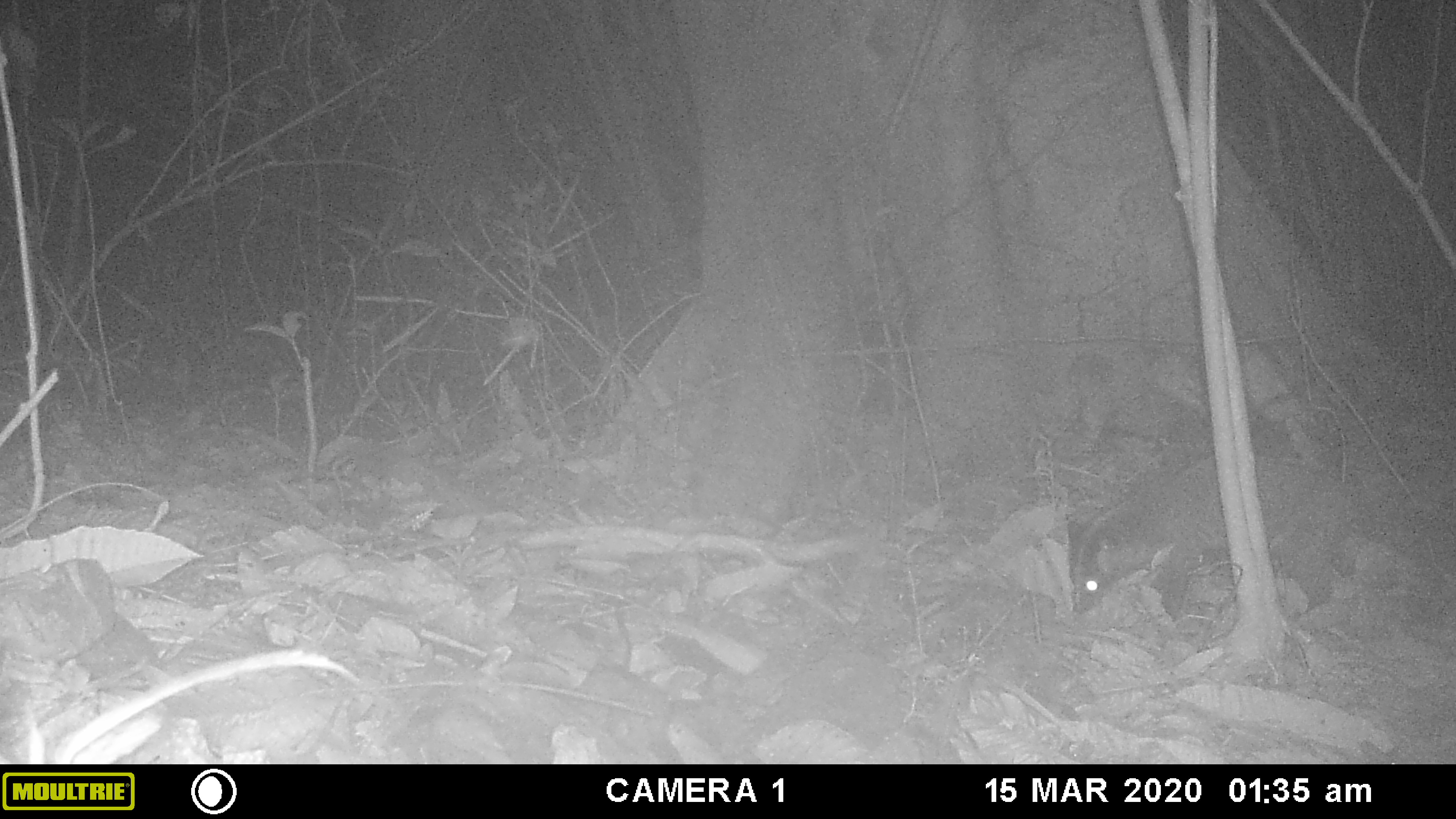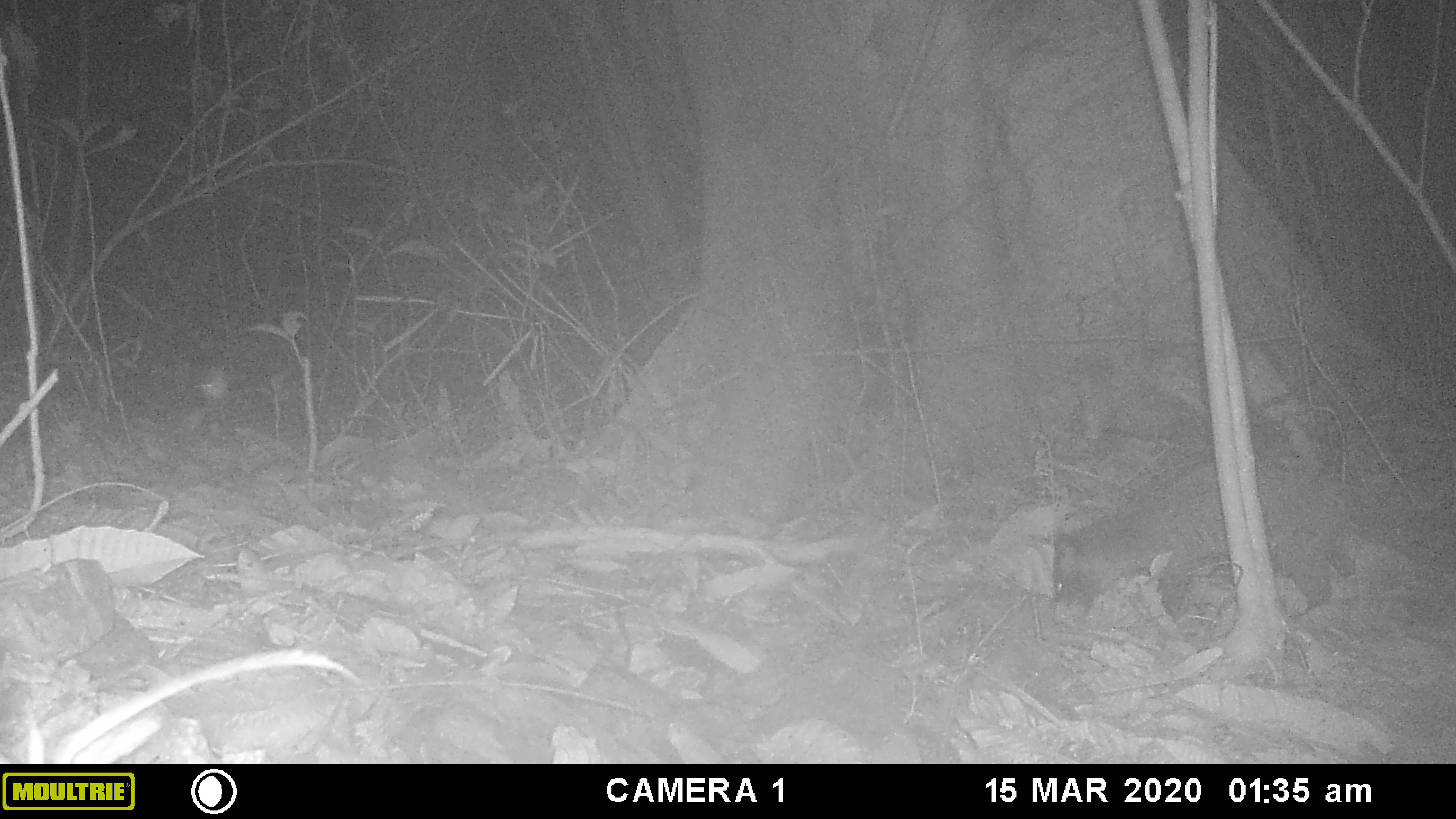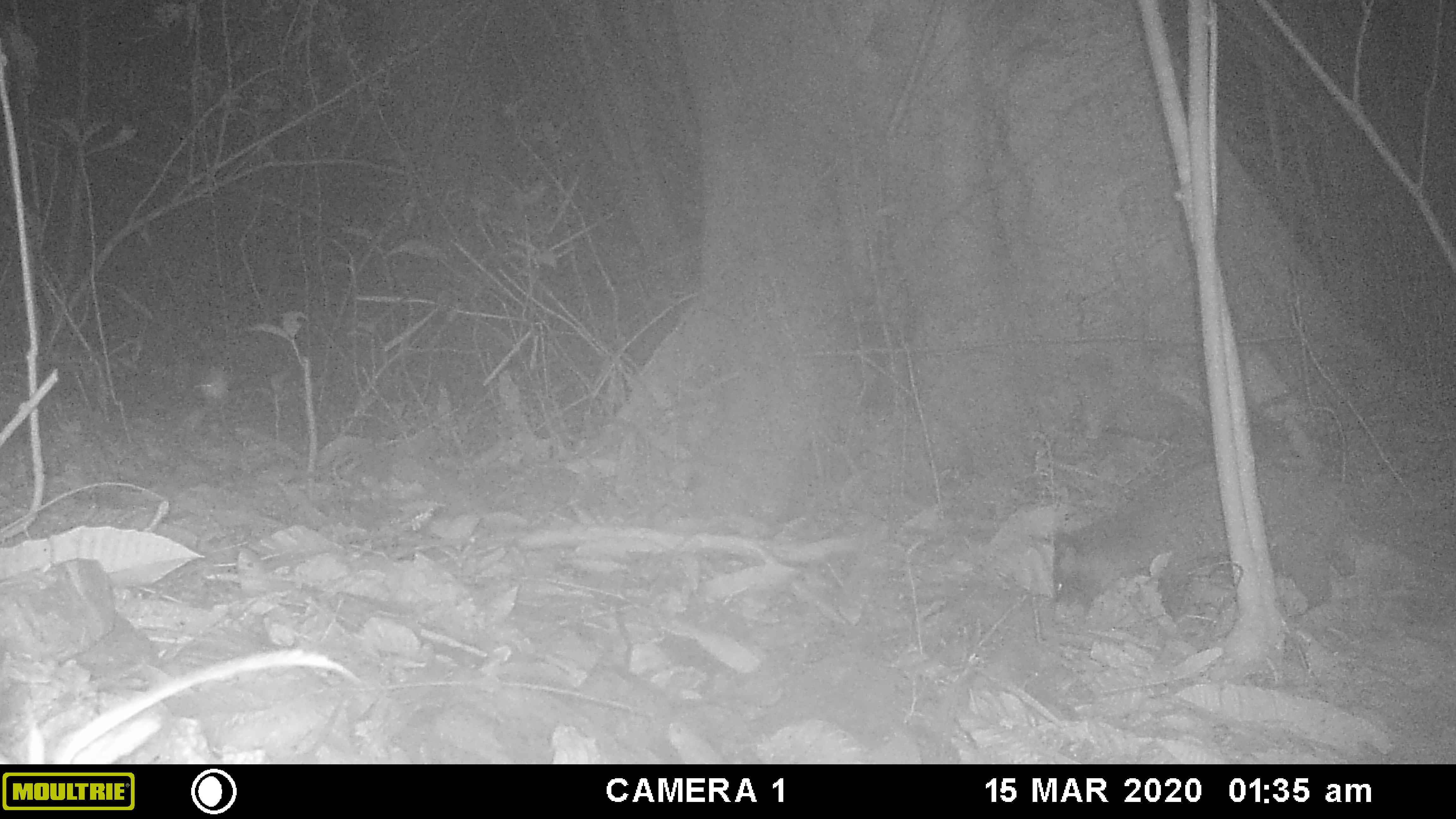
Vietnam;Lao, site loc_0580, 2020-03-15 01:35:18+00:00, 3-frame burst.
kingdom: Animalia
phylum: Chordata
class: Mammalia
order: Carnivora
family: Viverridae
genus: Paguma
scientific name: Paguma larvata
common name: masked palm civet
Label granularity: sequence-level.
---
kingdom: Animalia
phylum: Arthropoda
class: Insecta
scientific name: Insecta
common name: insect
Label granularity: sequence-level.